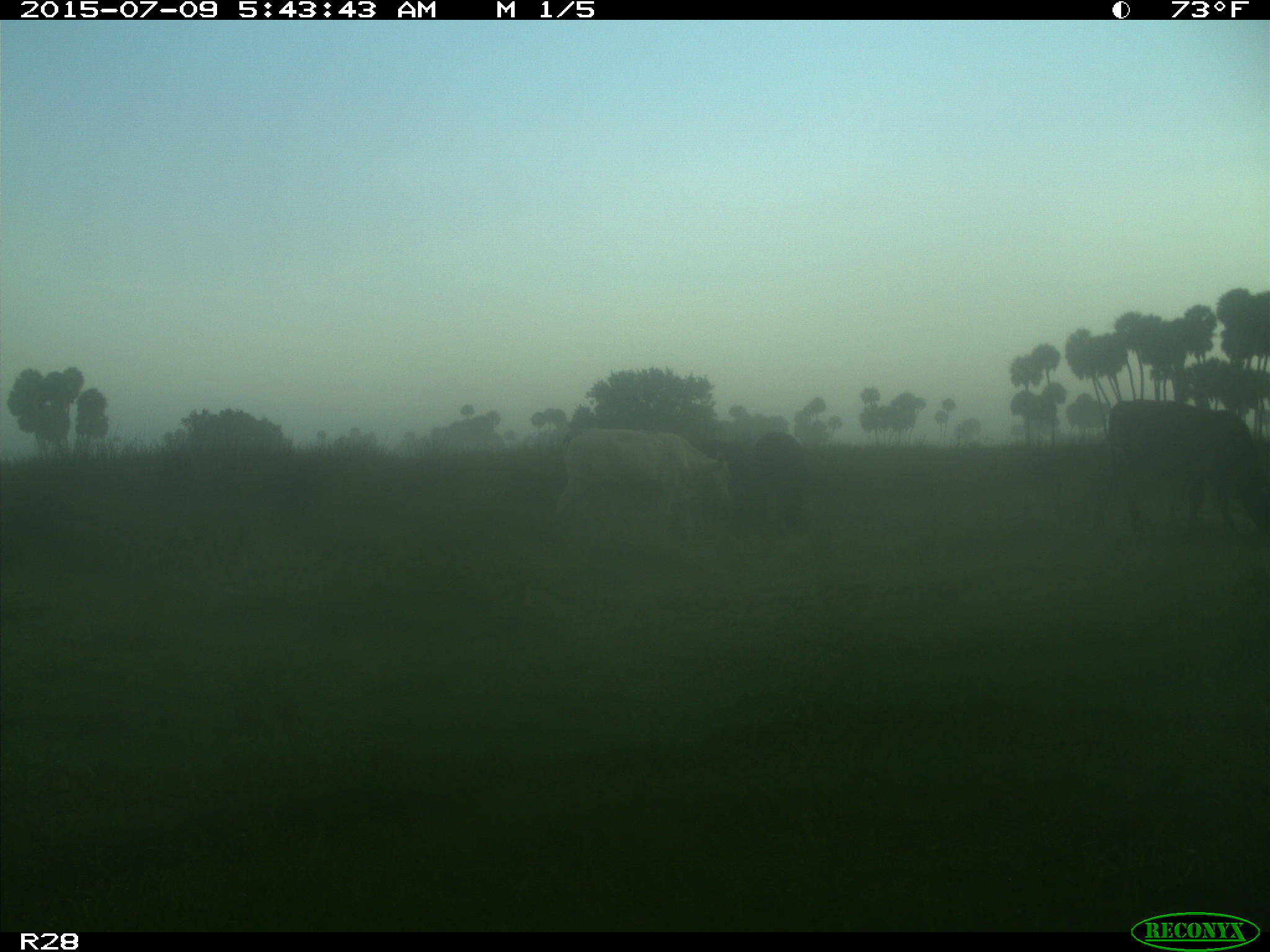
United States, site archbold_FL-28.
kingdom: Animalia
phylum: Chordata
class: Mammalia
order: Artiodactyla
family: Bovidae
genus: Bos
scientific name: Bos taurus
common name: domestic cow